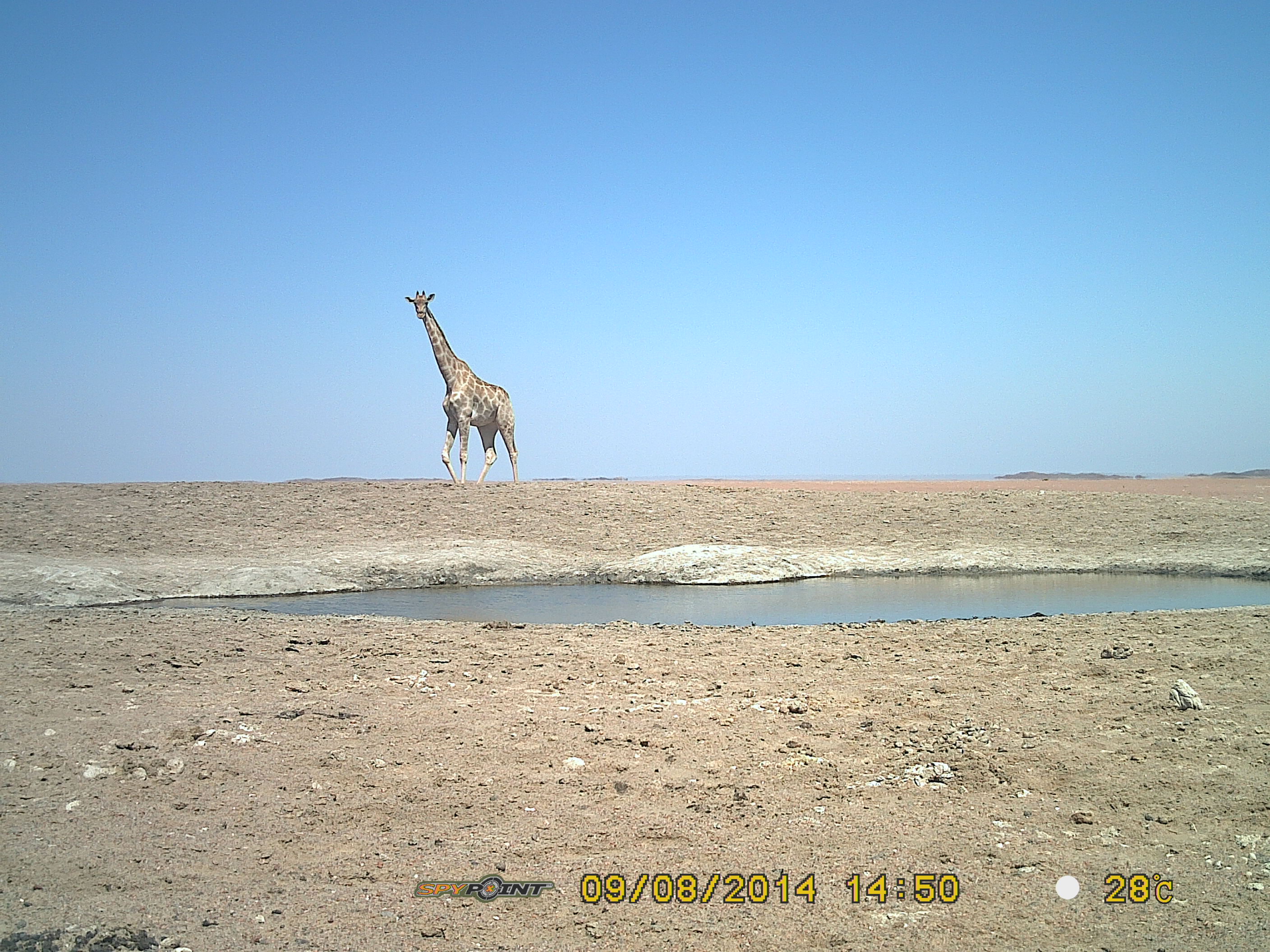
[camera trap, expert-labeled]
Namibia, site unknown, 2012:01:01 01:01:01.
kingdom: Animalia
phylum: Chordata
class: Mammalia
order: Artiodactyla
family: Giraffidae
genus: Giraffa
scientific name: Giraffa camelopardalis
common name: giraffe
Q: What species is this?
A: Giraffa camelopardalis (giraffe).